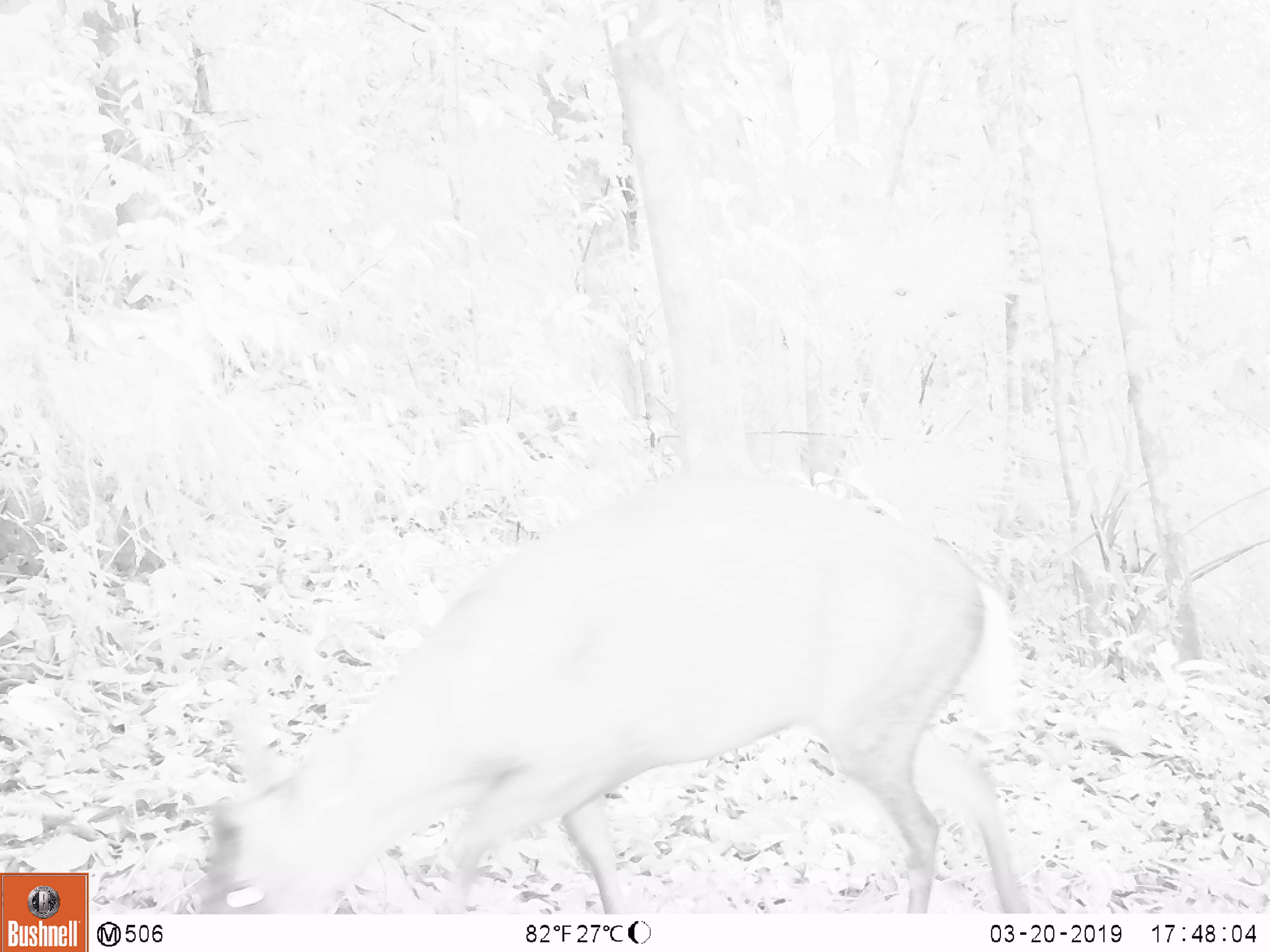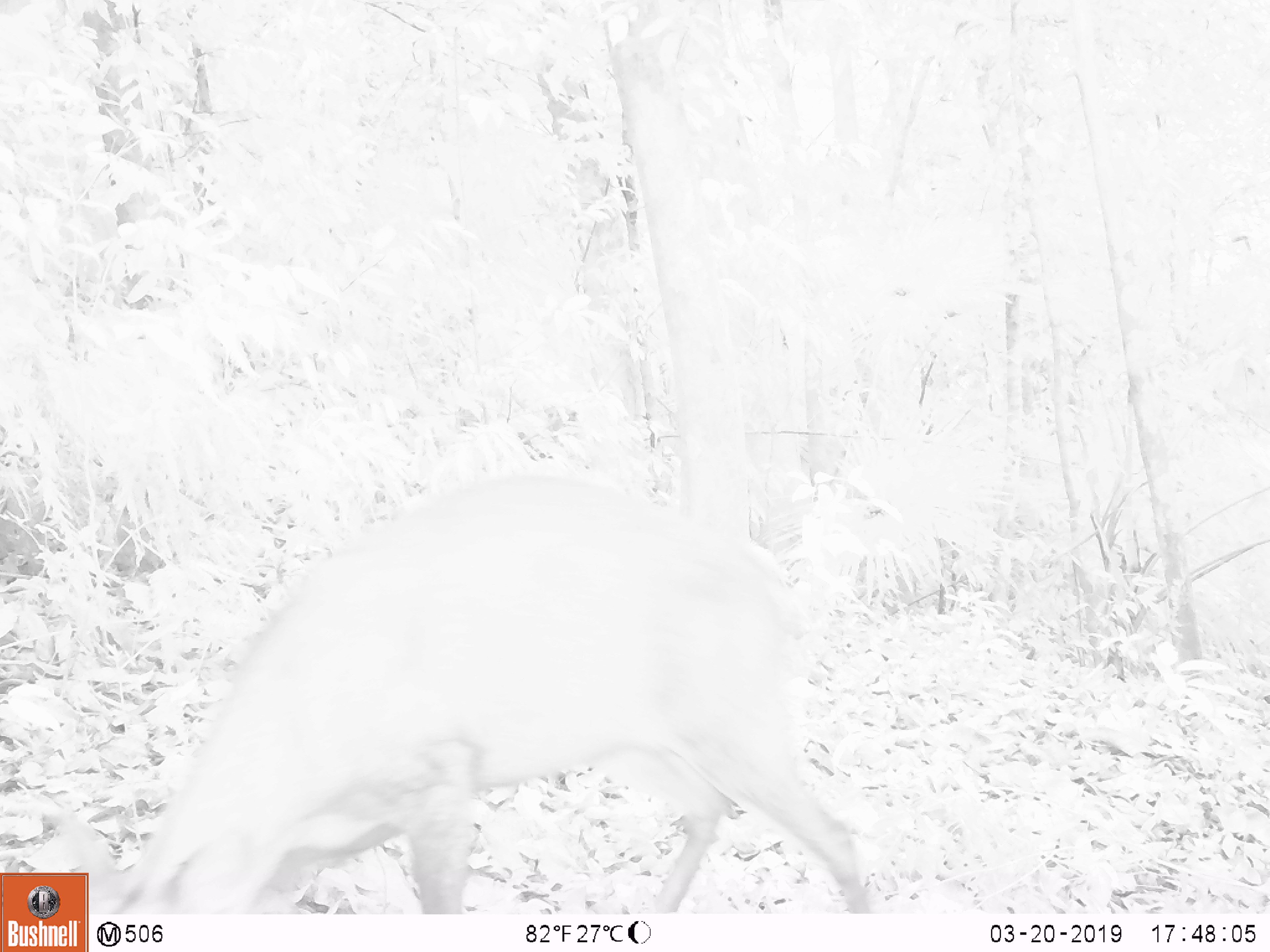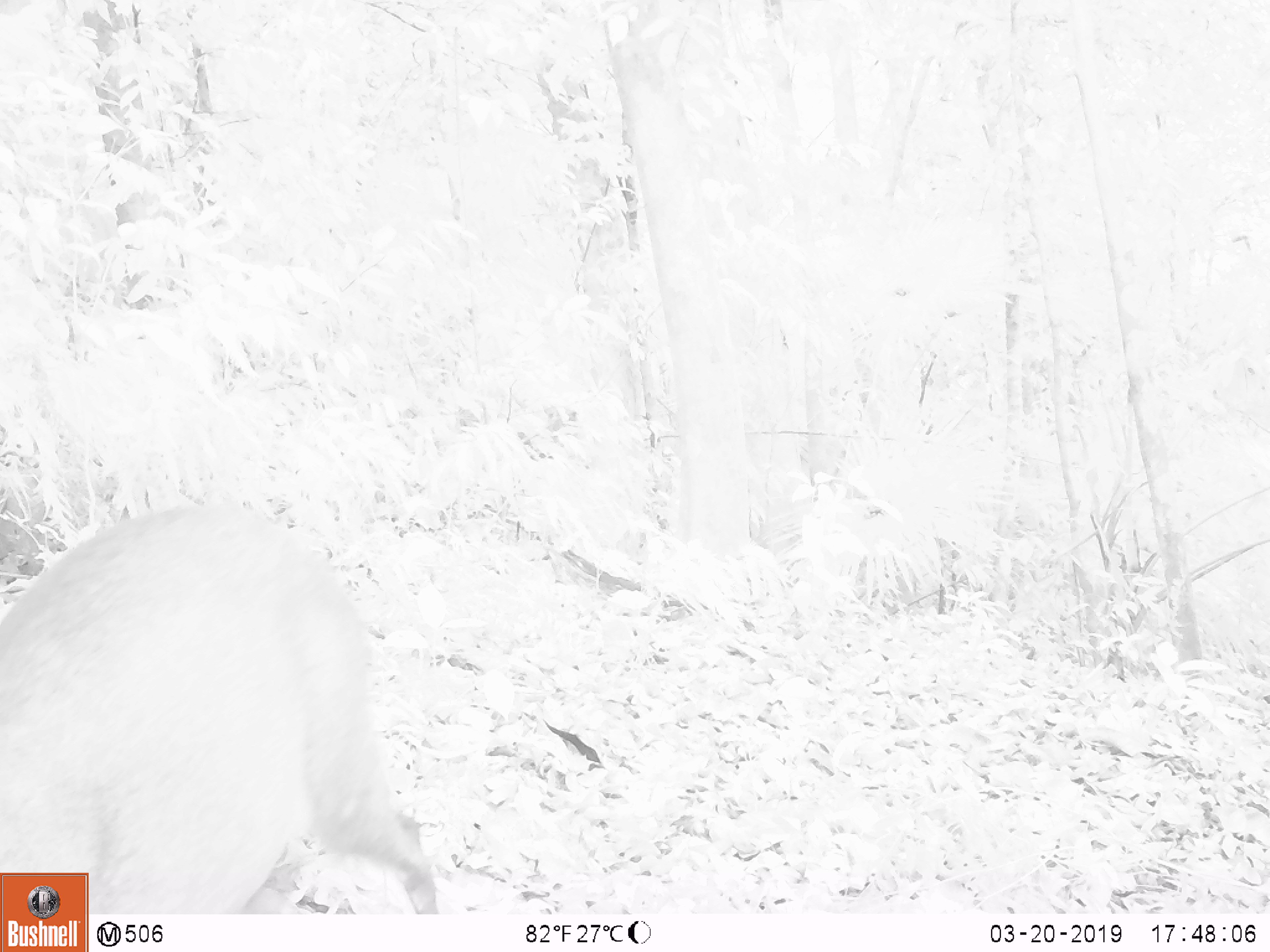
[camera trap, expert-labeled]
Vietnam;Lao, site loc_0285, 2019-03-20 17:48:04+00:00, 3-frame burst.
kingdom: Animalia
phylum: Chordata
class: Mammalia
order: Artiodactyla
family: Cervidae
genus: Muntiacus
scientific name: Muntiacus rooseveltorum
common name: roosevelt's muntjac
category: roosevelts muntjac group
Roosevelts muntjac group (roosevelt's muntjac) (Muntiacus rooseveltorum). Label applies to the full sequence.